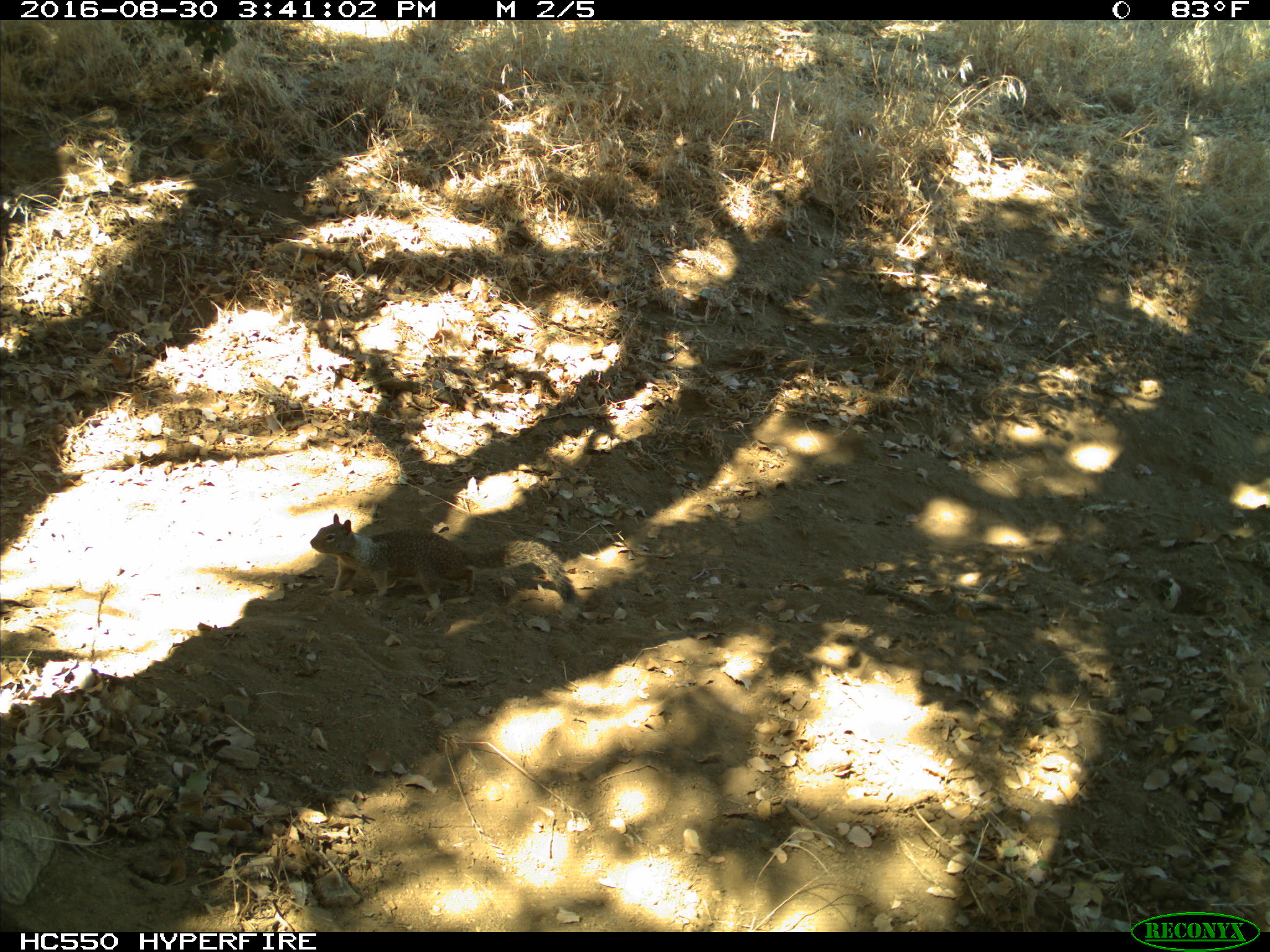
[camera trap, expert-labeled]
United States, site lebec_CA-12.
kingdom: Animalia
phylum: Chordata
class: Mammalia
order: Rodentia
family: Sciuridae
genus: Otospermophilus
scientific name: Otospermophilus beecheyi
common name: california ground squirrel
Otospermophilus beecheyi (california ground squirrel).